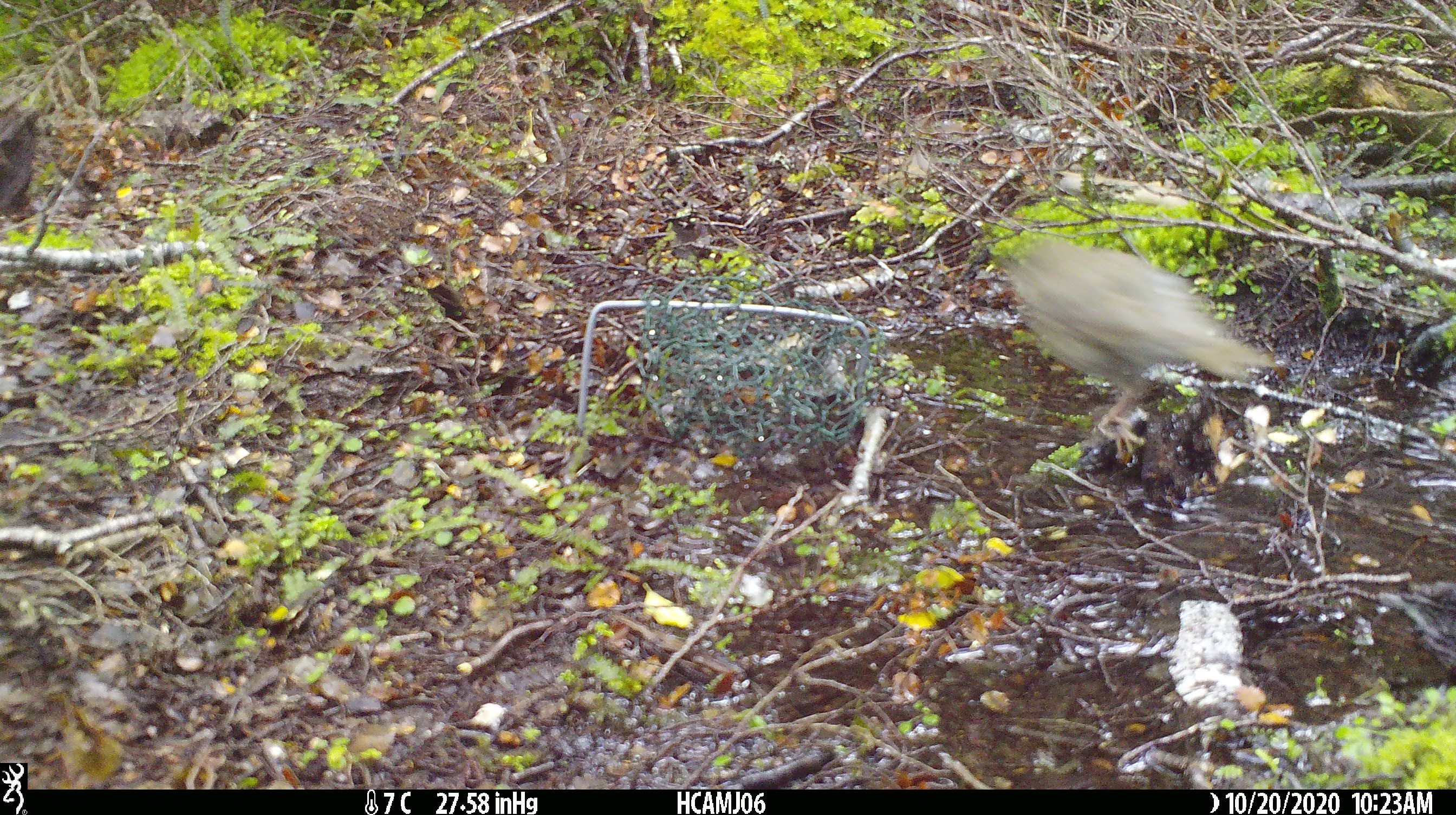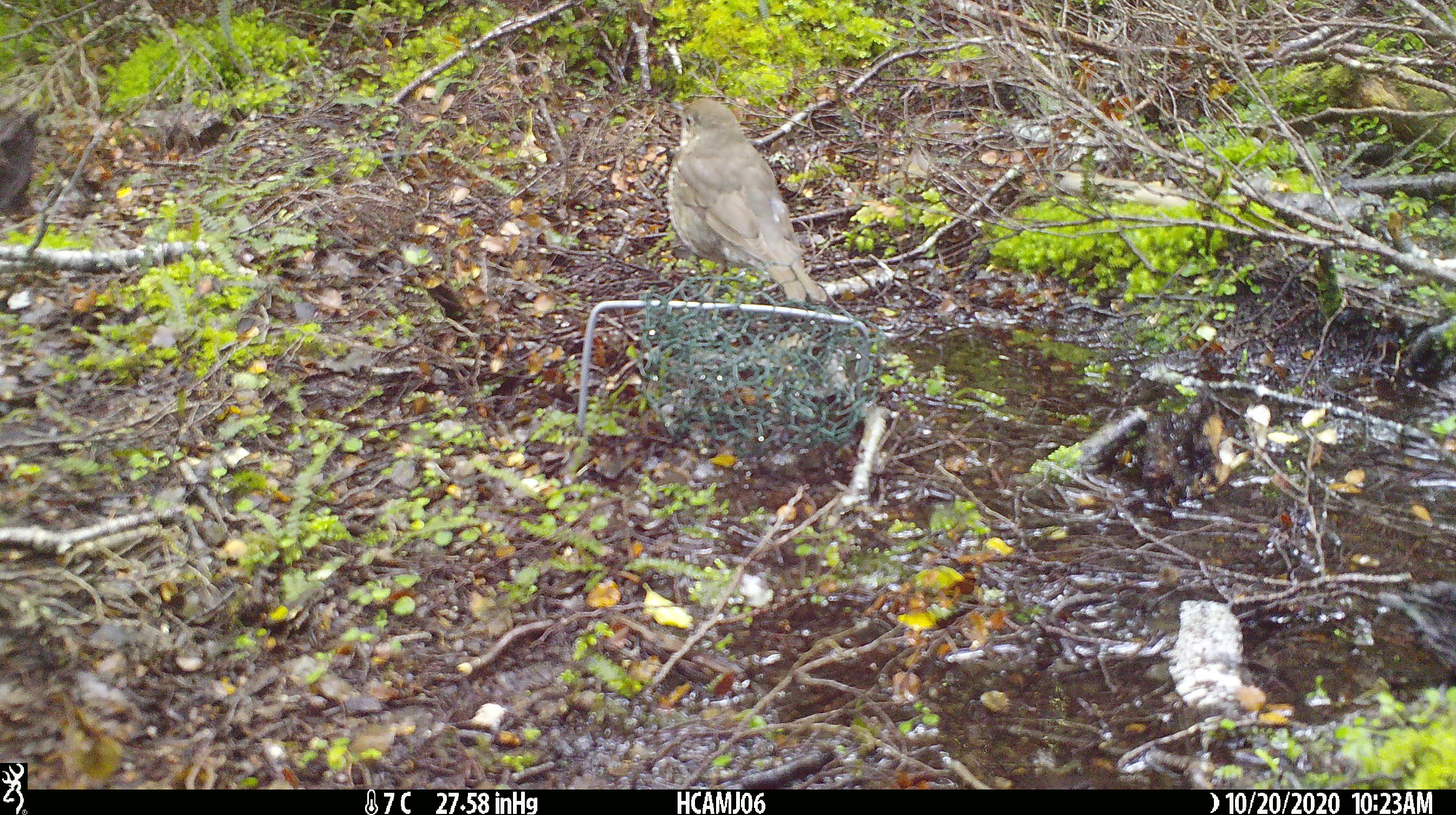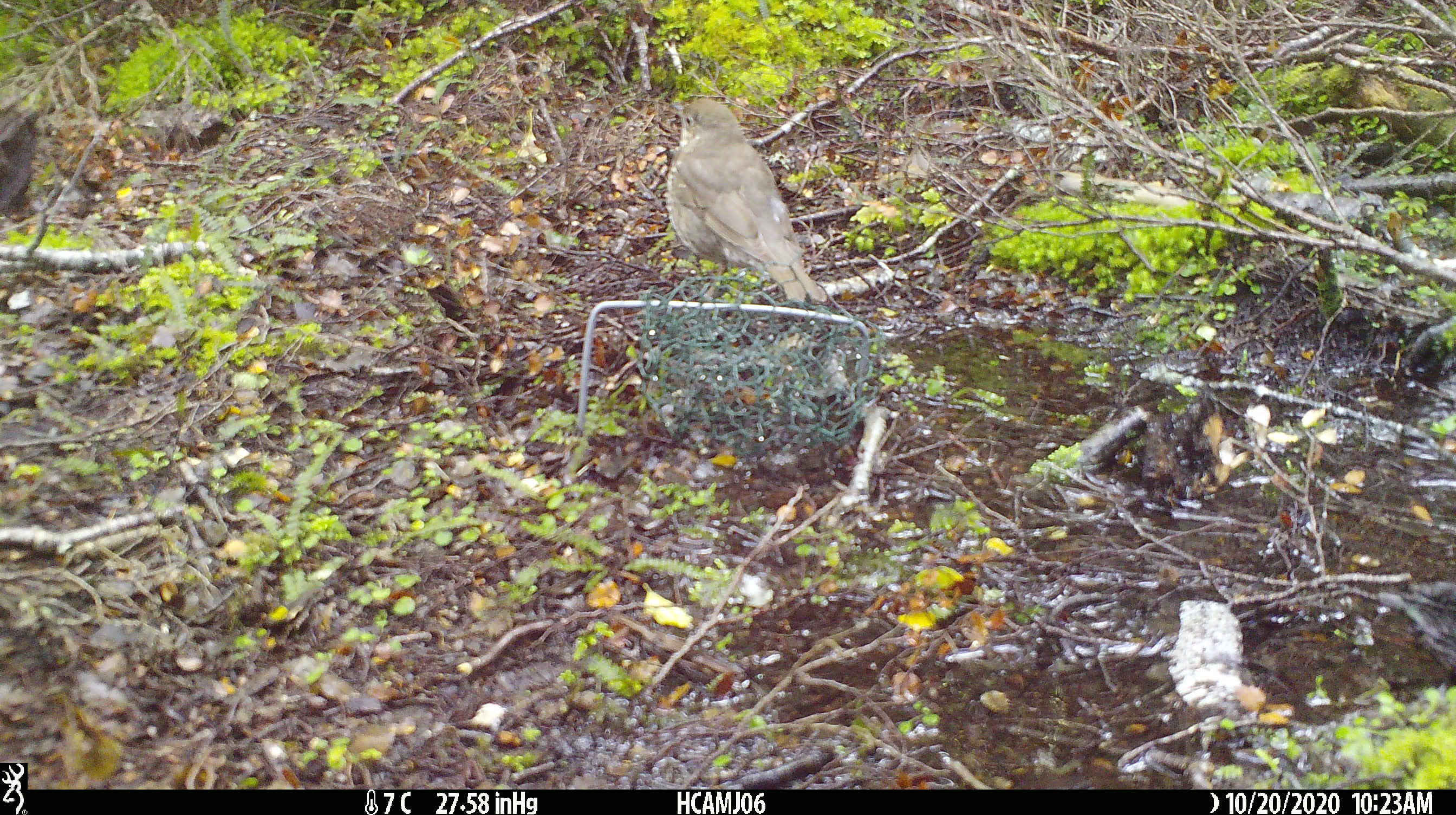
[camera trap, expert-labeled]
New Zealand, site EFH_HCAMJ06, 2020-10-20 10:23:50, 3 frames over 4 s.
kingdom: Animalia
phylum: Chordata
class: Aves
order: Passeriformes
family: Turdidae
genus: Turdus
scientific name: Turdus philomelos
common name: song thrush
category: thrush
Thrush (song thrush) (Turdus philomelos).